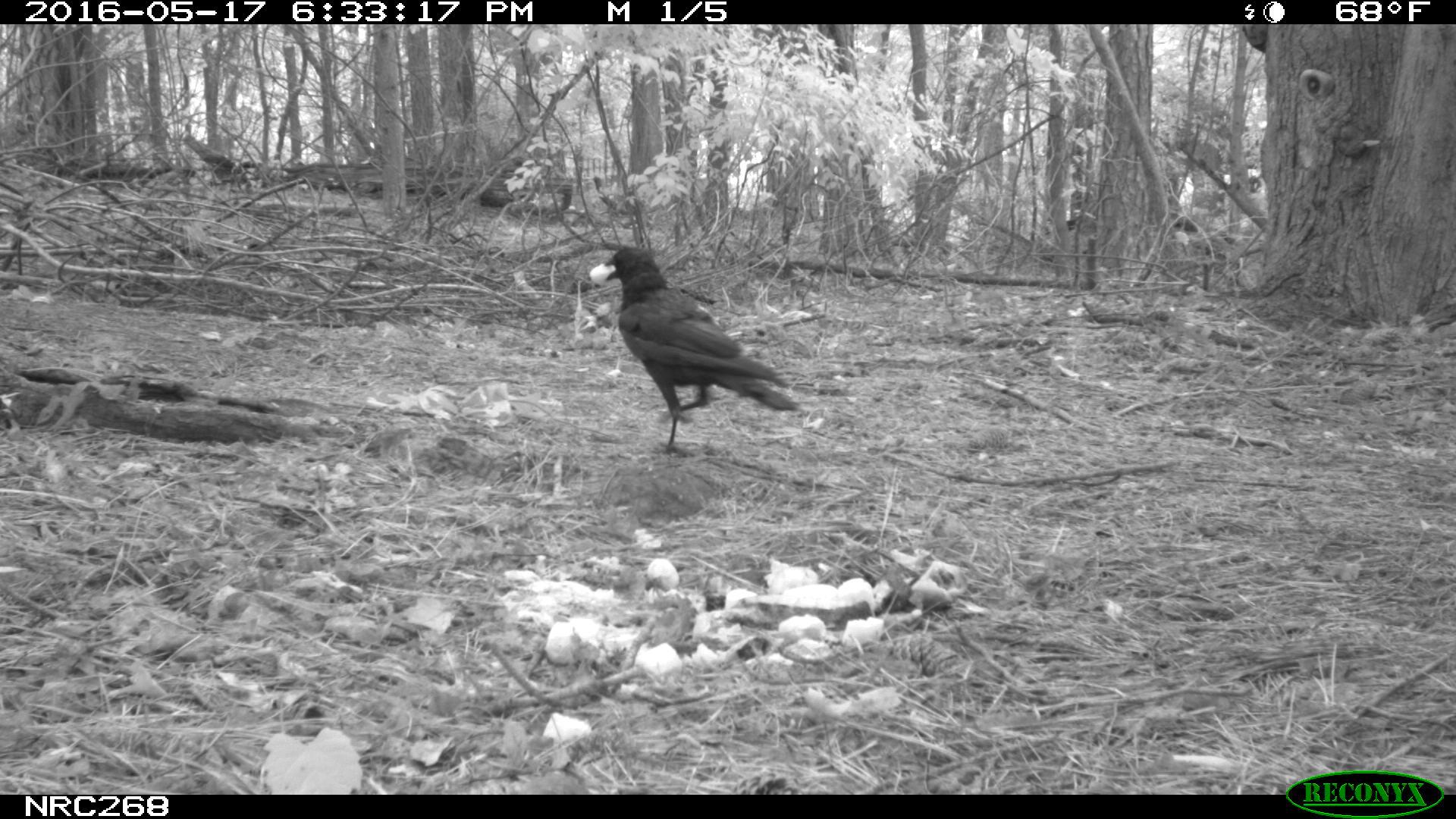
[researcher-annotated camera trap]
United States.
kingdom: Animalia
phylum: Chordata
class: Aves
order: Passeriformes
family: Corvidae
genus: Corvus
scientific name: Corvus brachyrhynchos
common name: american crow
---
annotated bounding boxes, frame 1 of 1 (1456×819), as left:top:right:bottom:
American Crow: 593:227:805:441